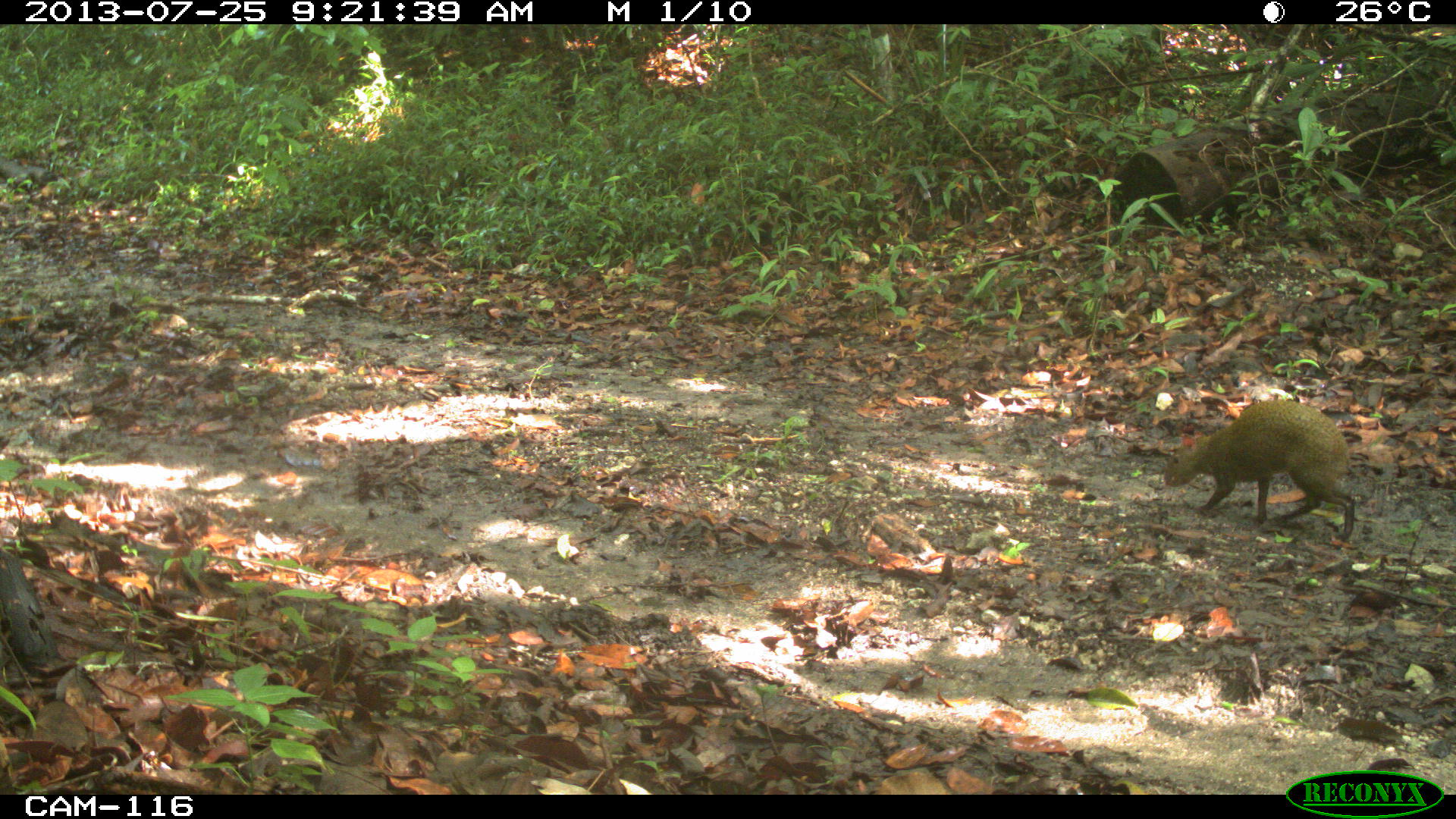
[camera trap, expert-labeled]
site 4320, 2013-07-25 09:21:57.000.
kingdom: Animalia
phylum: Chordata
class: Mammalia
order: Rodentia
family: Dasyproctidae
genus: Dasyprocta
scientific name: Dasyprocta punctata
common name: central american agouti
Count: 1.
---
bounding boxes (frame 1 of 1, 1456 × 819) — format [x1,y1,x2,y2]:
dasyprocta punctata: [1160,397,1357,540]